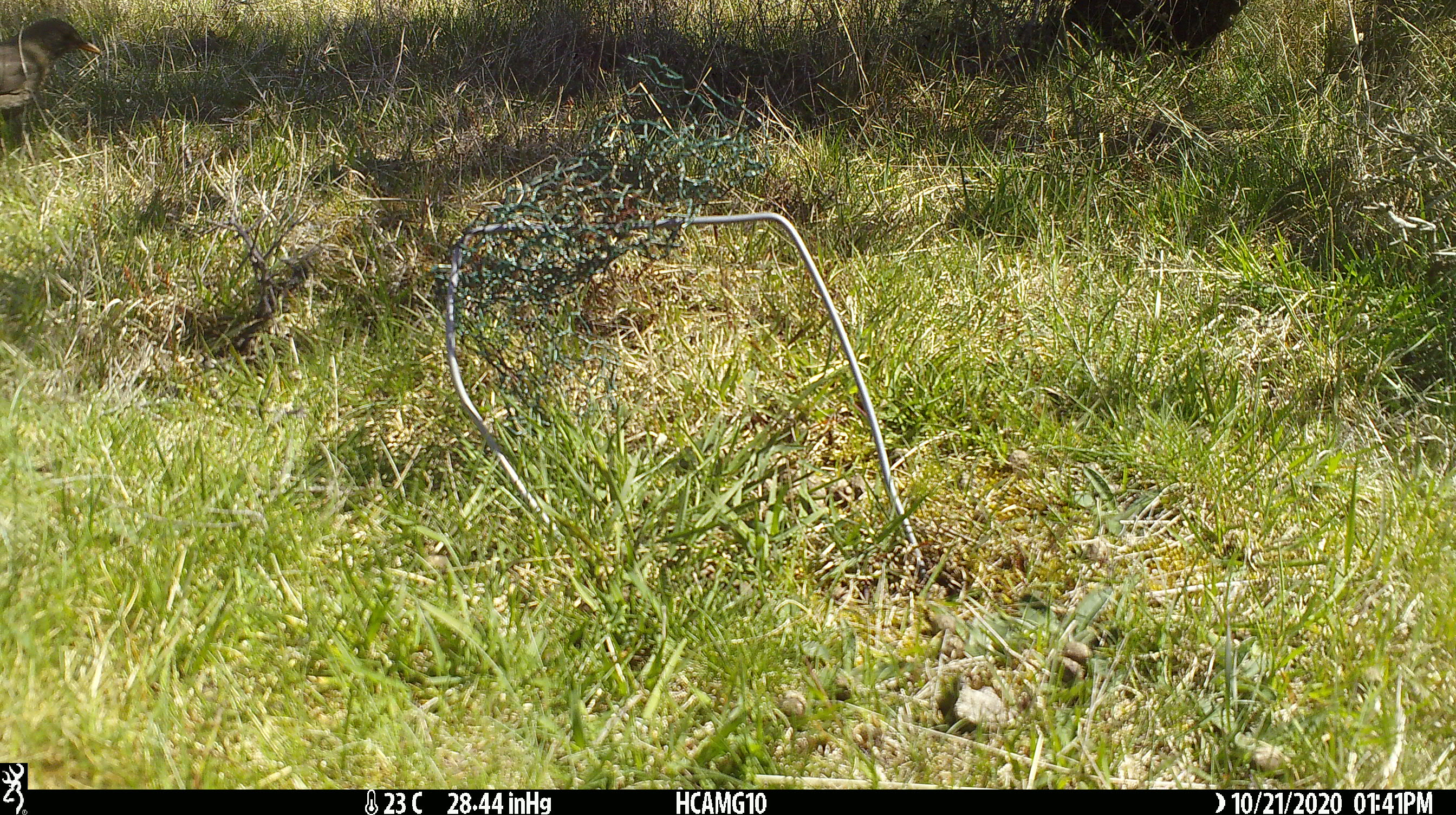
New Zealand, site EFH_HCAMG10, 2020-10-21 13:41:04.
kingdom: Animalia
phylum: Chordata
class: Aves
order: Passeriformes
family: Turdidae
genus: Turdus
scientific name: Turdus merula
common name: eurasian blackbird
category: blackbird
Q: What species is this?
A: Blackbird (eurasian blackbird) (Turdus merula).